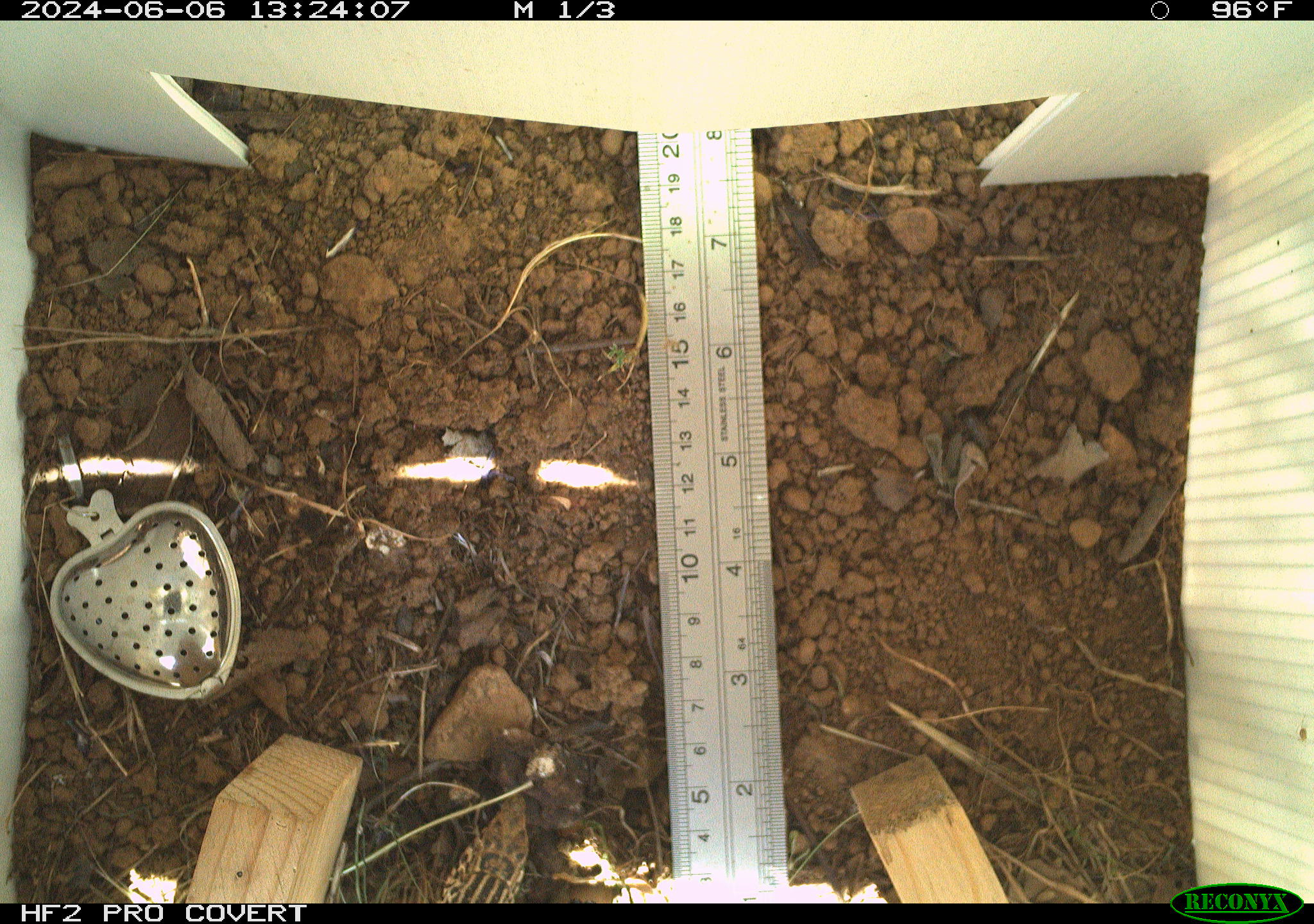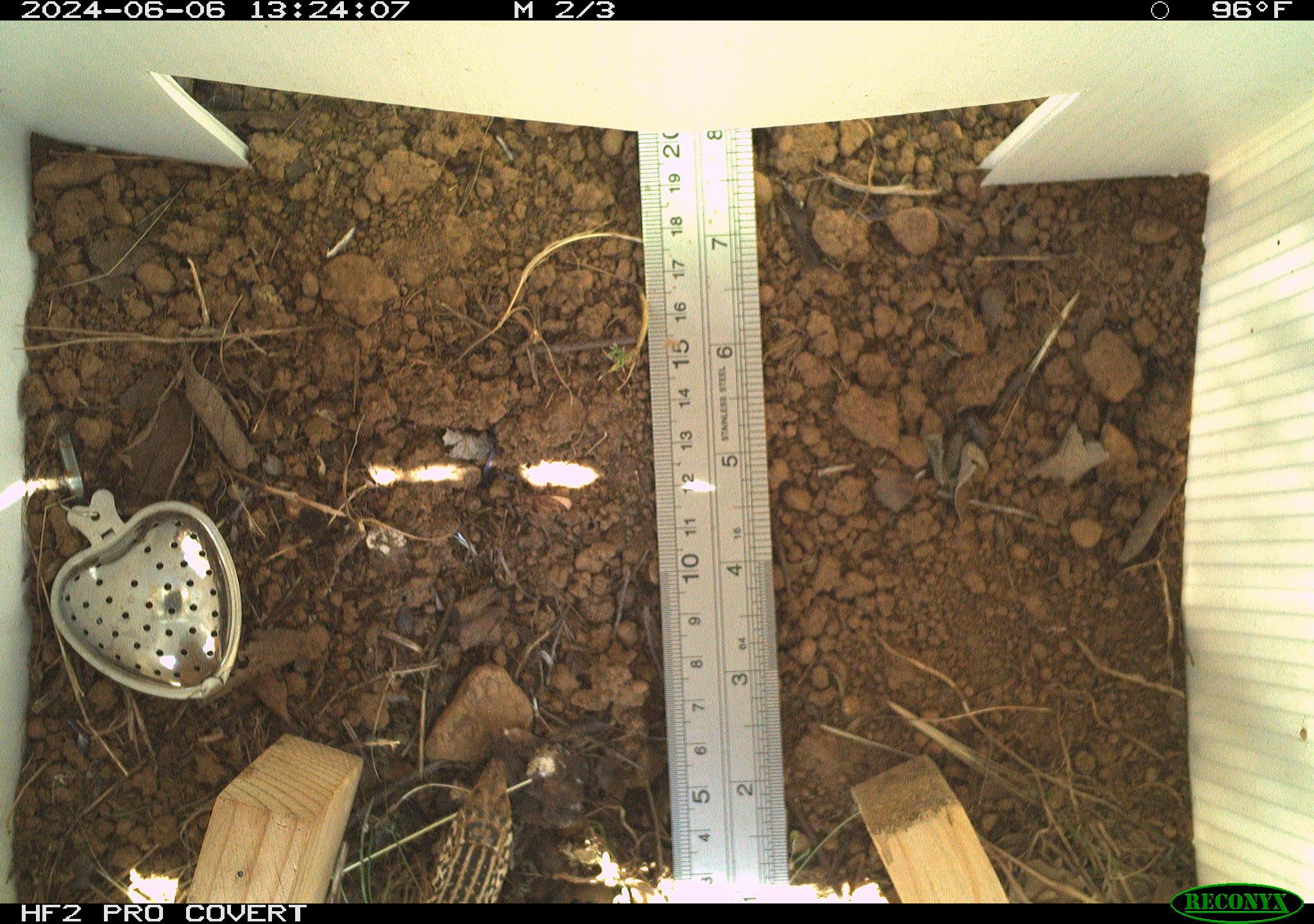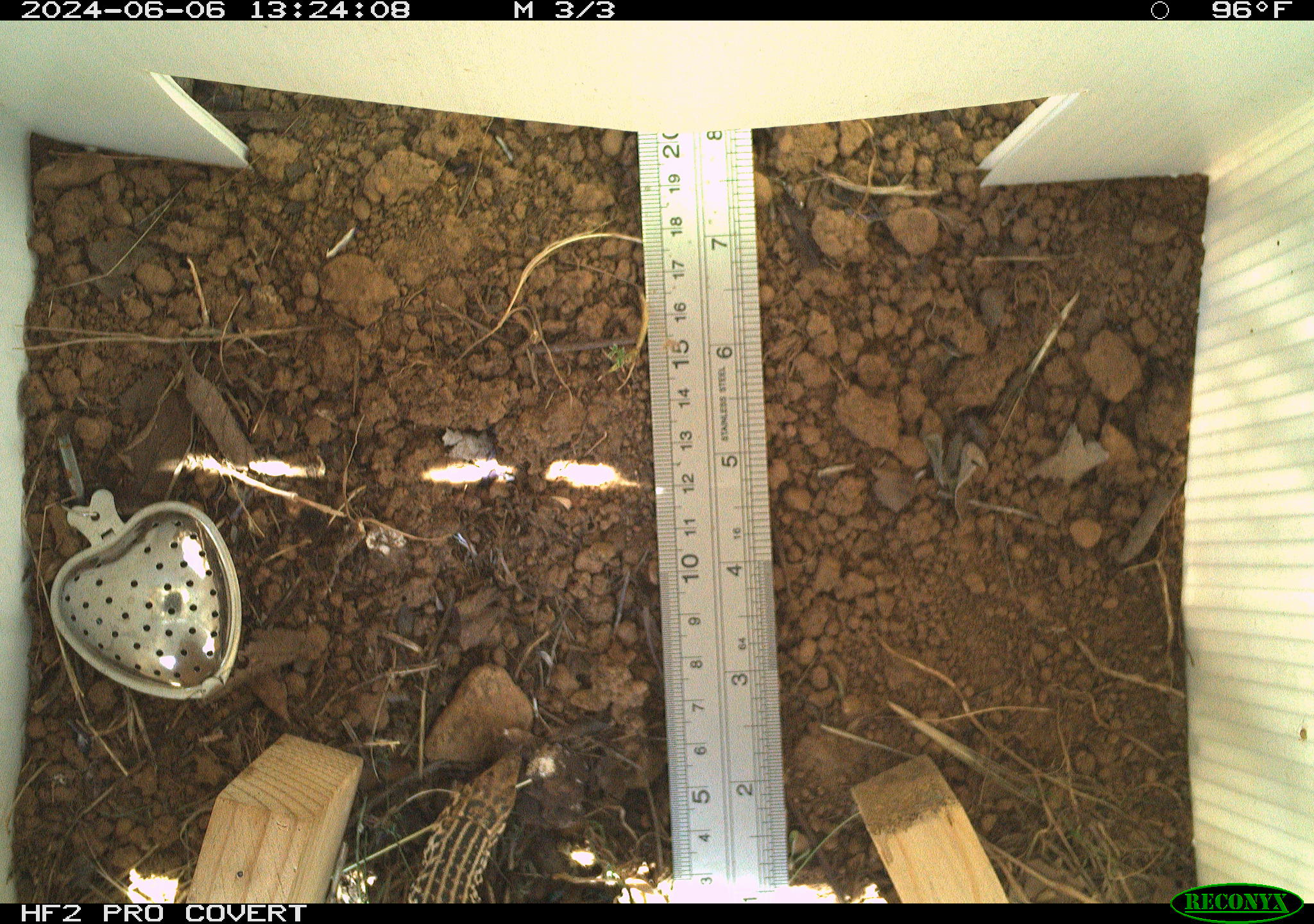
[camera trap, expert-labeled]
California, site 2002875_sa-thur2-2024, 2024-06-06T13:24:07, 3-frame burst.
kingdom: Animalia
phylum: Chordata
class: Reptilia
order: Squamata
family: Teiidae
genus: Aspidoscelis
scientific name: Aspidoscelis tigris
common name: western whiptail